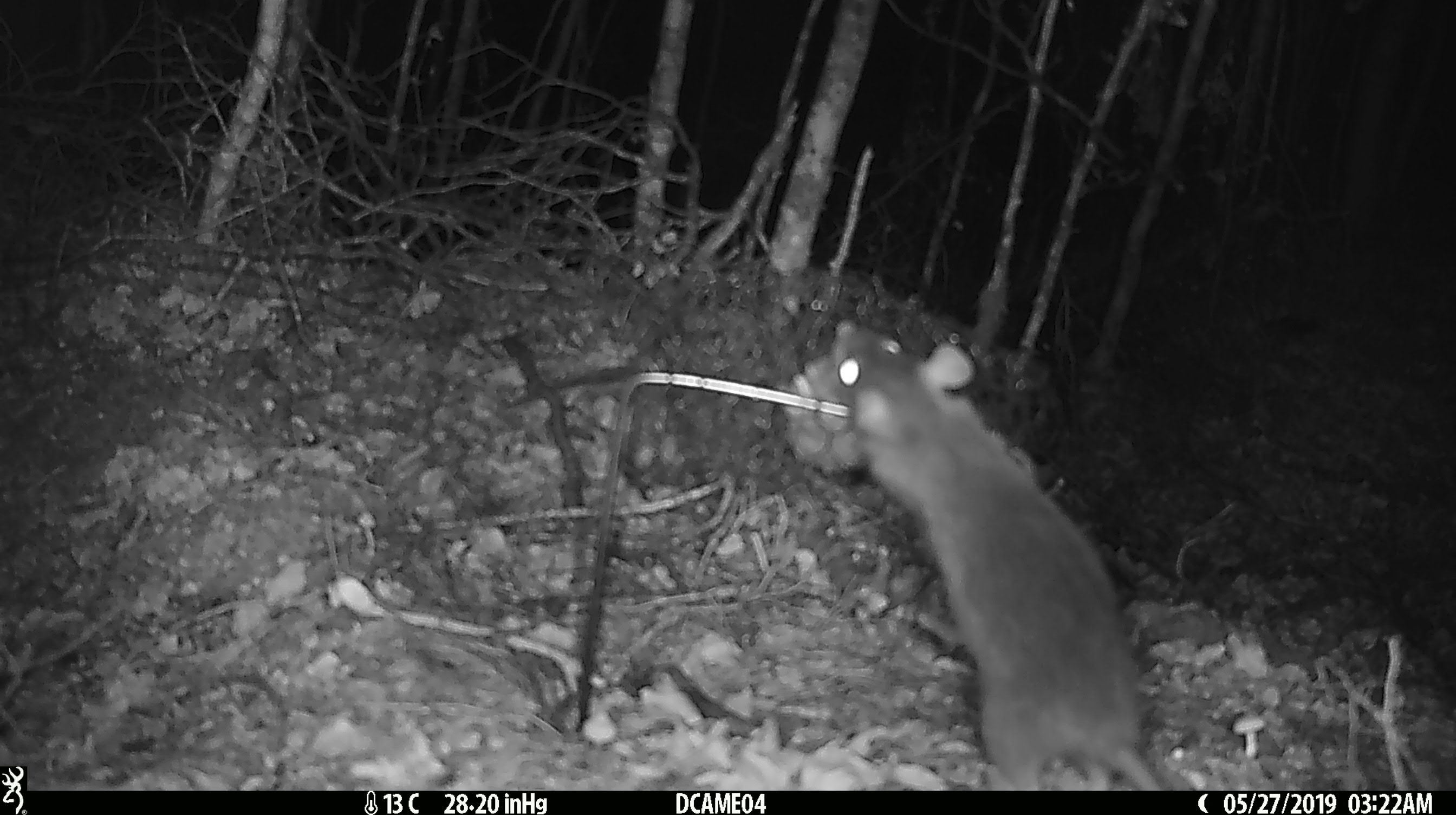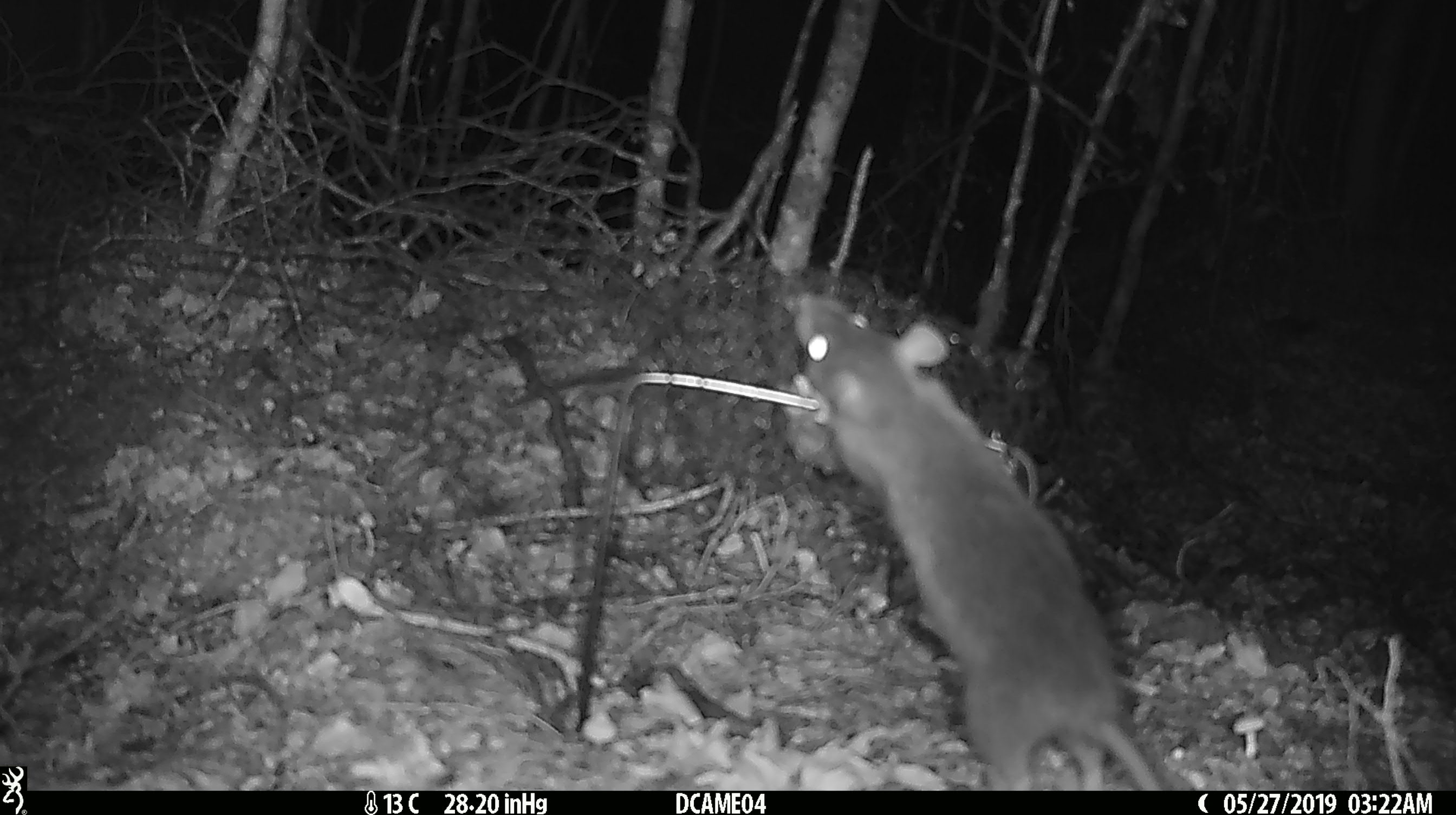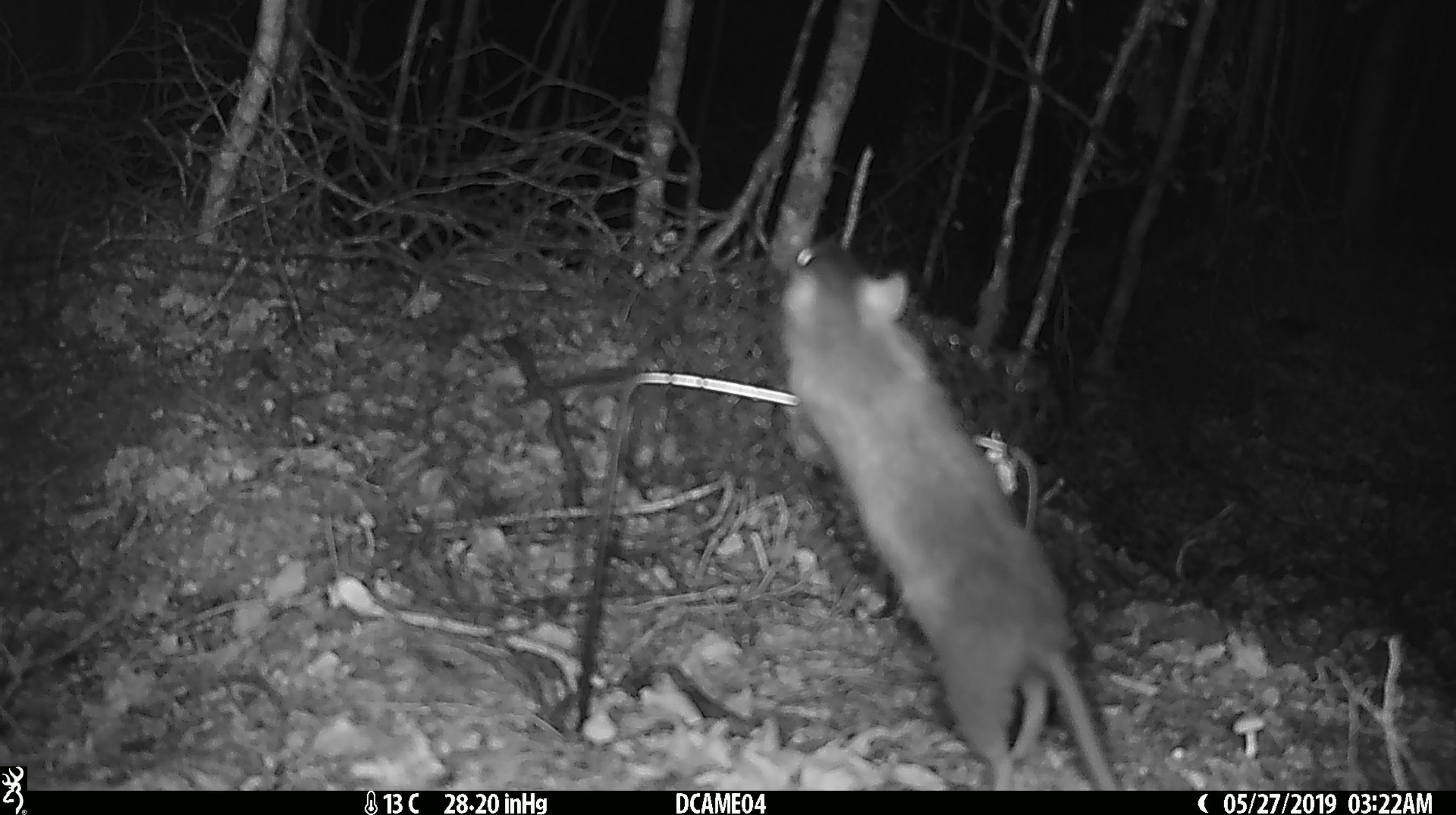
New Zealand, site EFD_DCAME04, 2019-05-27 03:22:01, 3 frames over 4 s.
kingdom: Animalia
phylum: Chordata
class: Mammalia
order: Rodentia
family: Muridae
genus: Rattus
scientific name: Rattus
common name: rat